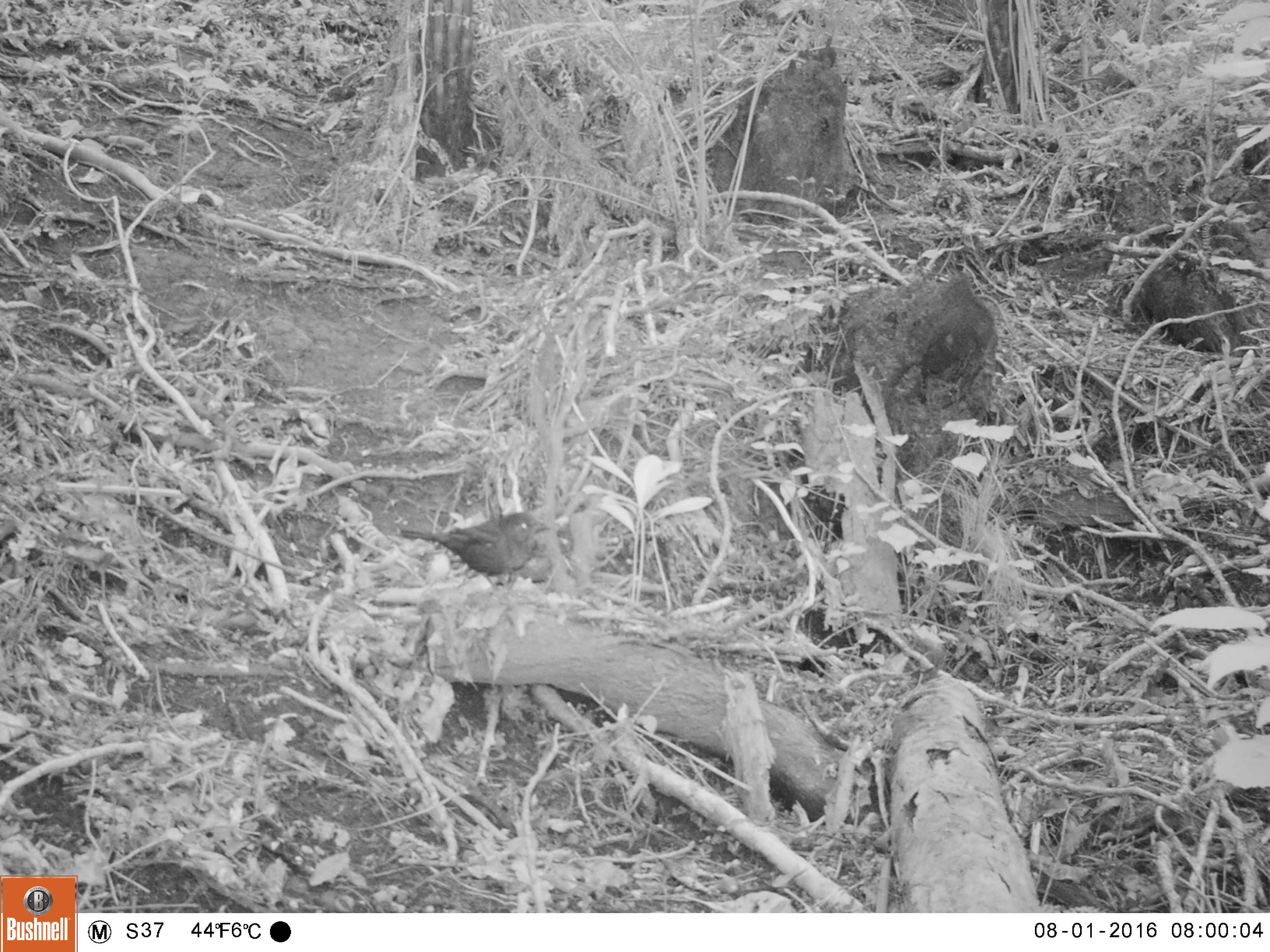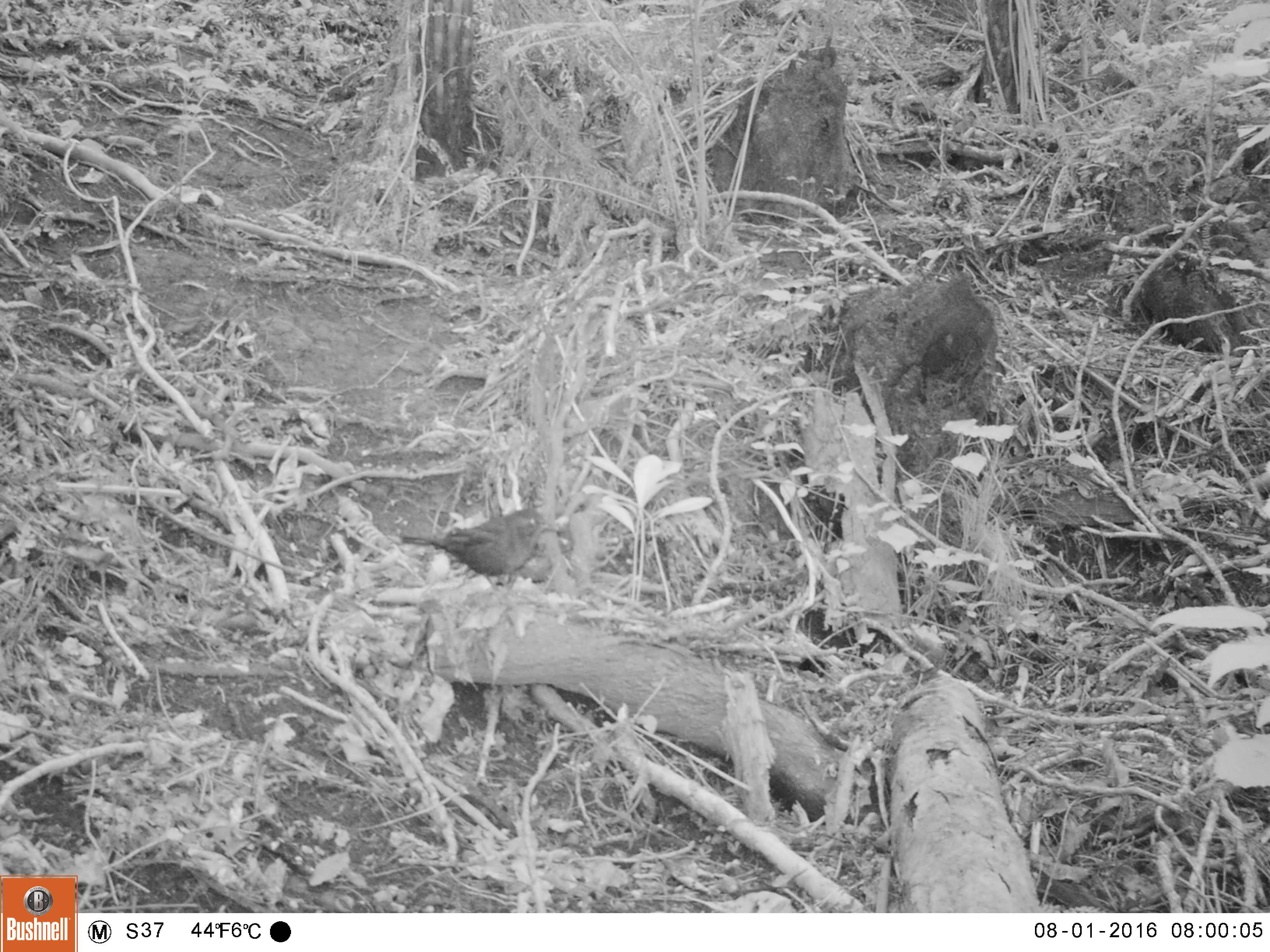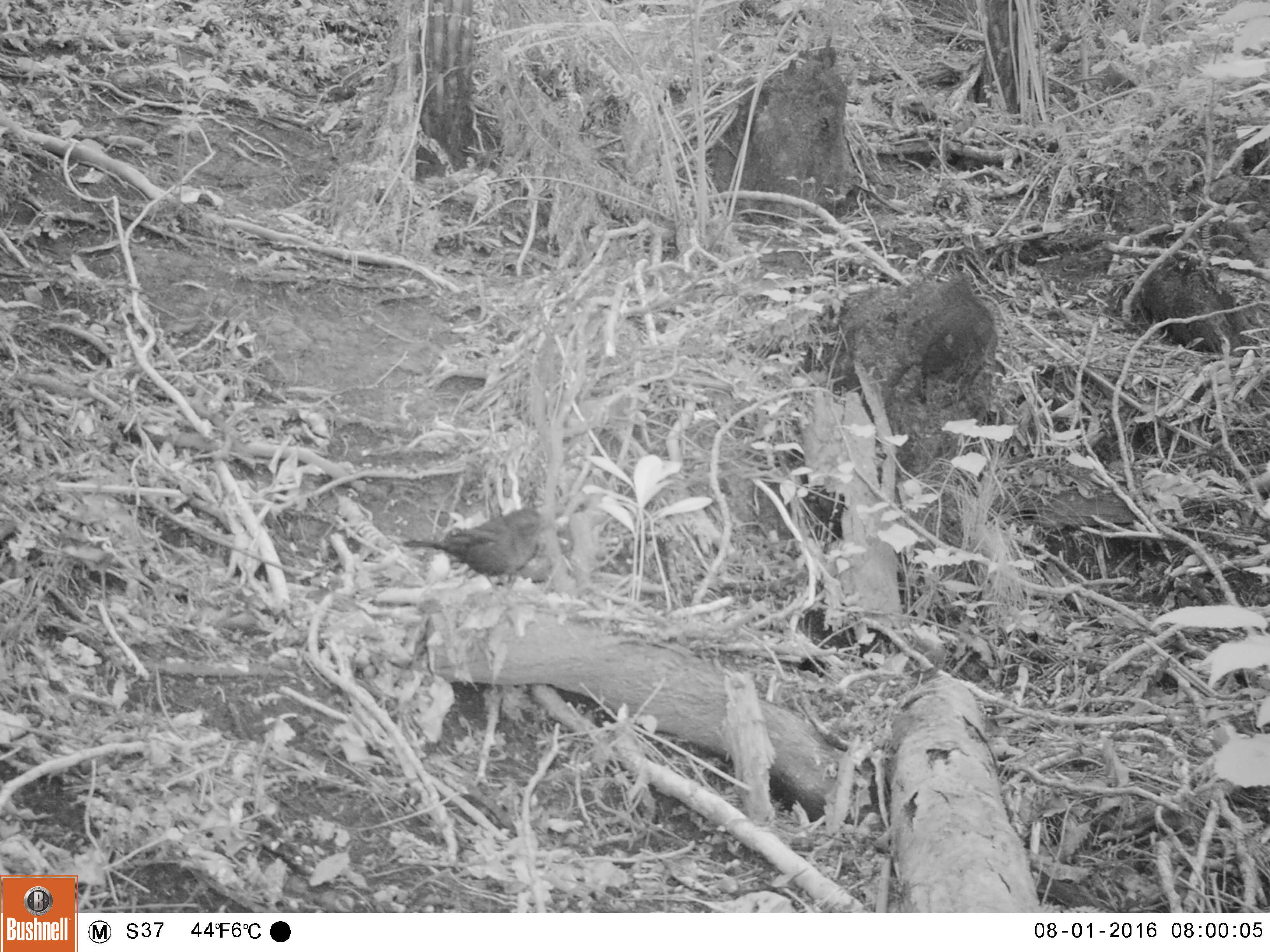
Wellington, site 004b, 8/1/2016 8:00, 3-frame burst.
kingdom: Animalia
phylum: Chordata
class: Aves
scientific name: Aves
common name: bird